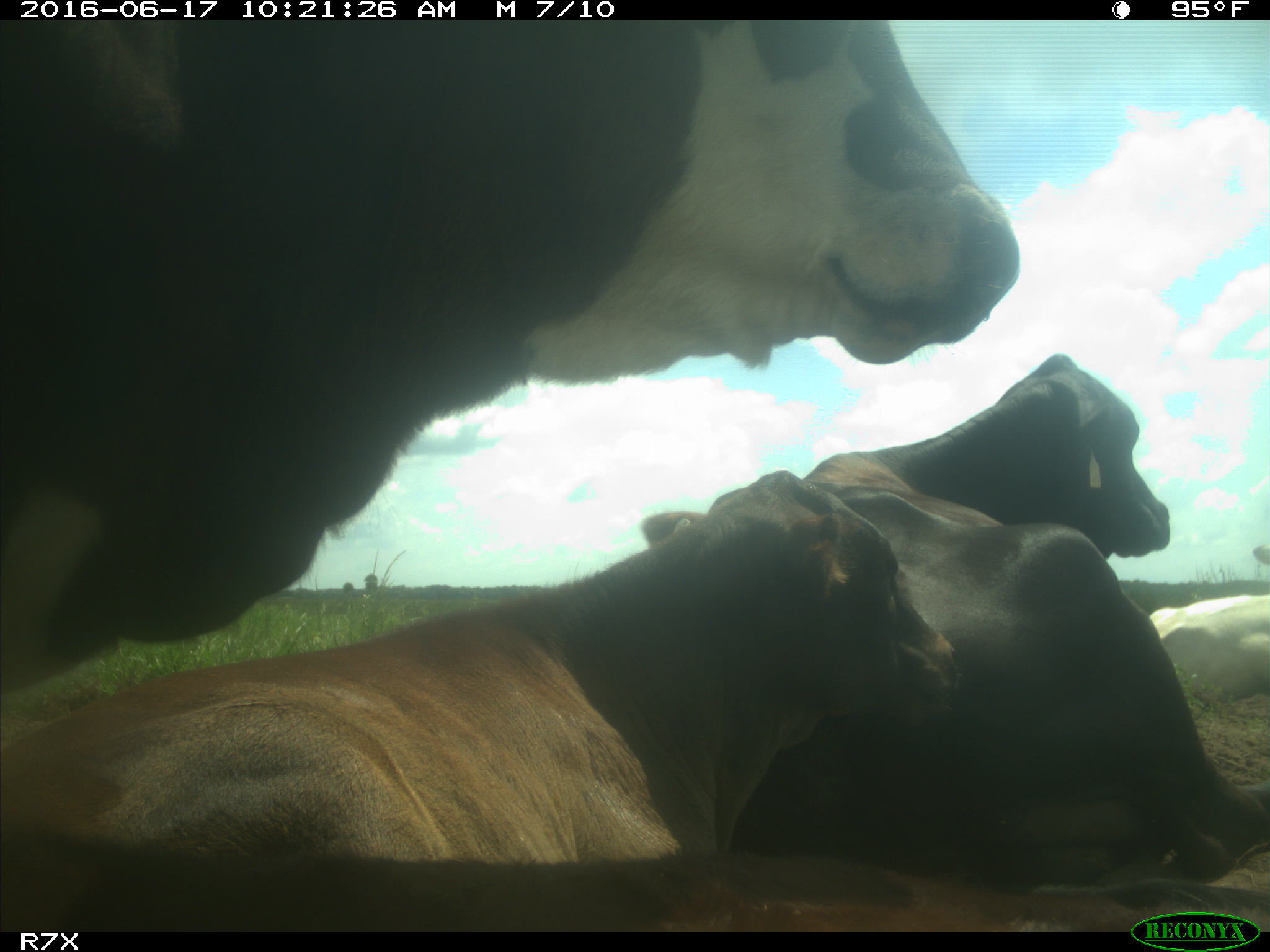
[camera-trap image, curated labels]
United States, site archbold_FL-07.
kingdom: Animalia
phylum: Chordata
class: Mammalia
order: Artiodactyla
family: Bovidae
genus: Bos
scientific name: Bos taurus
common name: domestic cow